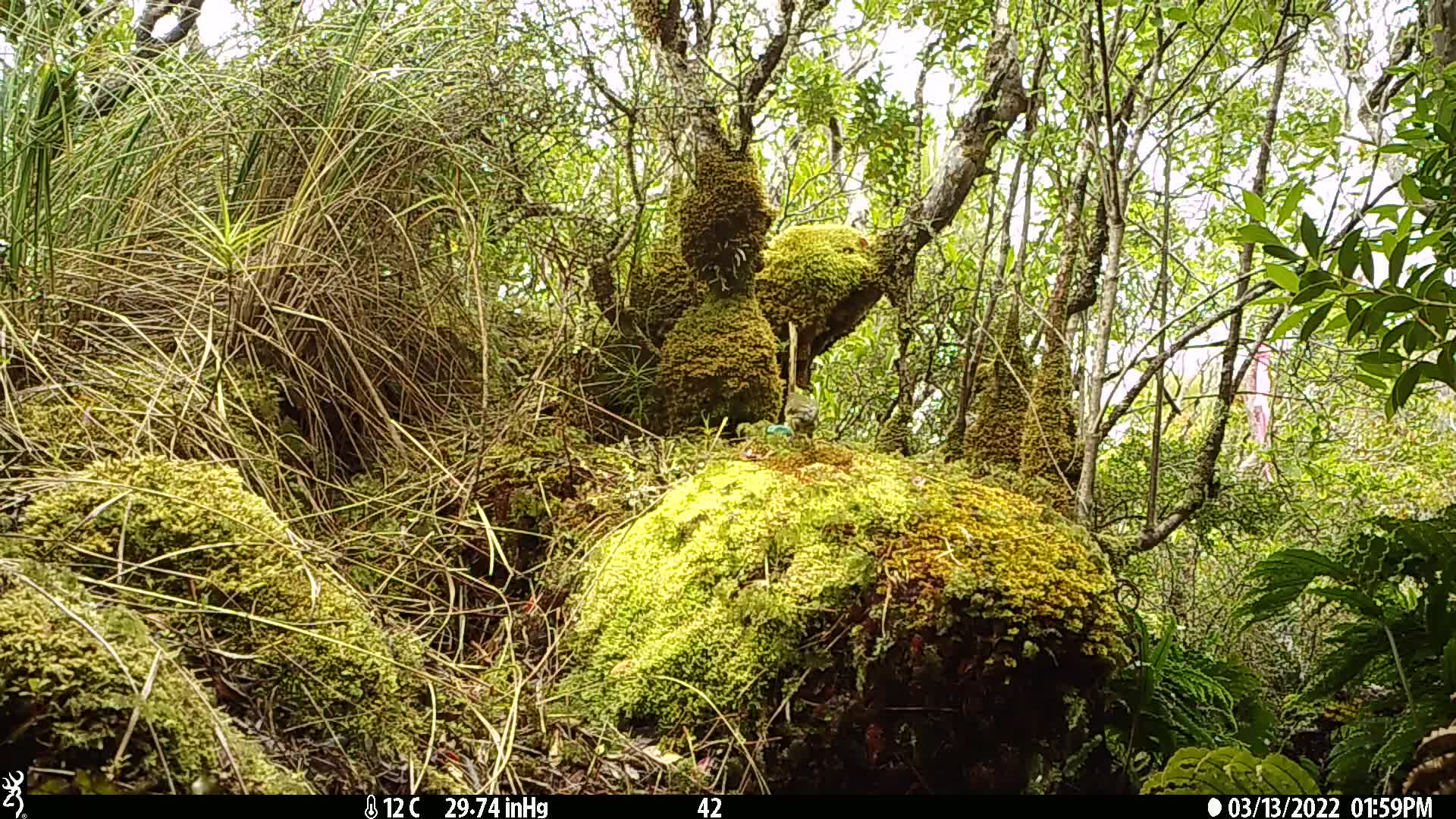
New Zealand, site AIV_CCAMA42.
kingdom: Animalia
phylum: Chordata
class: Aves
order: Passeriformes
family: Meliphagidae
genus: Anthornis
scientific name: Anthornis melanura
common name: new zealand bellbird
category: bellbird